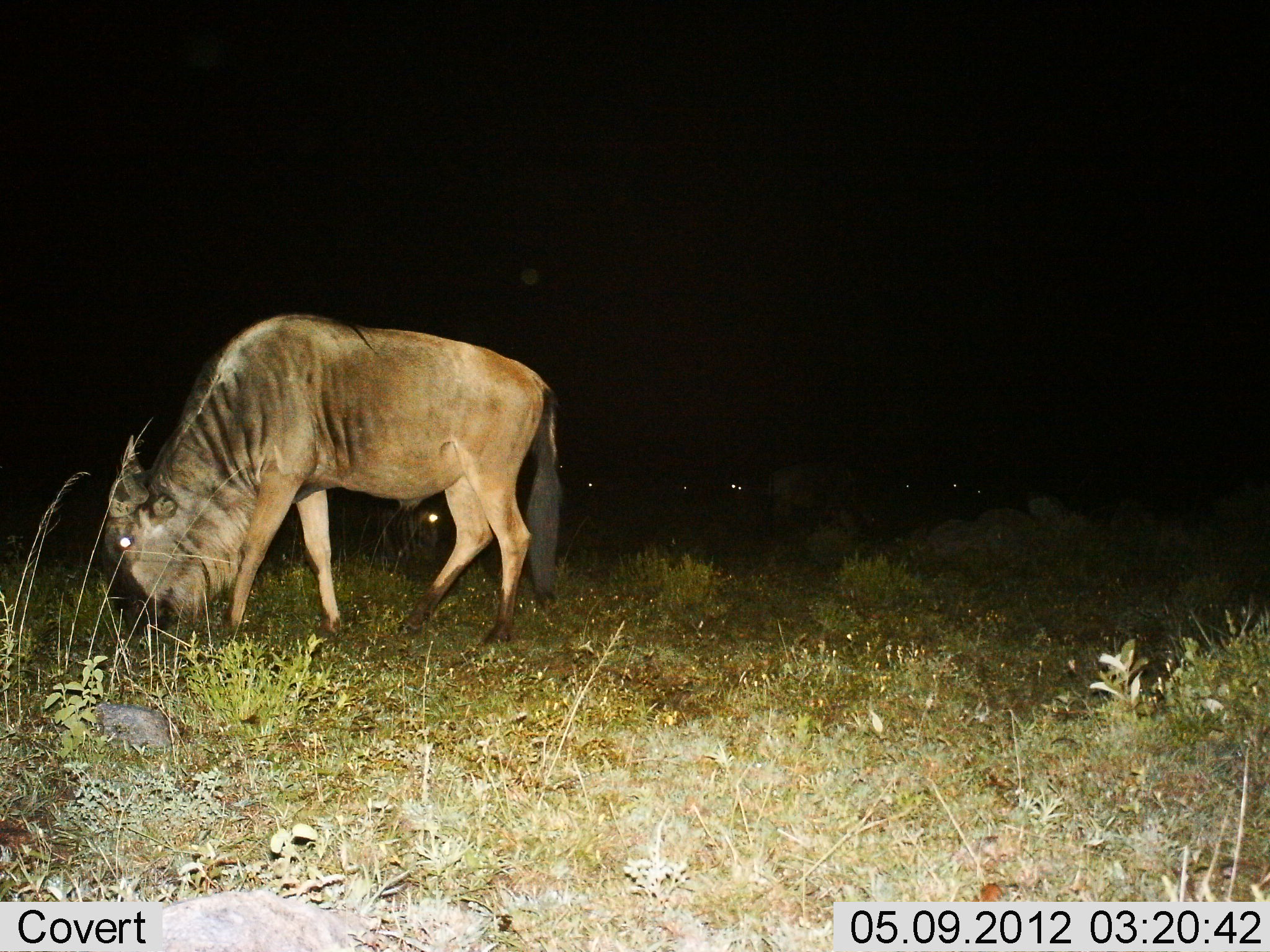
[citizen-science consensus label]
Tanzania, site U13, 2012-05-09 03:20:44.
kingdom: Animalia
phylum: Chordata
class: Mammalia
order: Artiodactyla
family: Bovidae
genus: Connochaetes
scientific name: Connochaetes taurinus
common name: blue wildebeest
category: wildebeest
Wildebeest (blue wildebeest) (Connochaetes taurinus), count 6. Behavior (volunteer vote fractions): standing 20%, resting 20%, moving 0%, interacting 0%. Young present (vote fraction): 0%. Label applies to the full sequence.